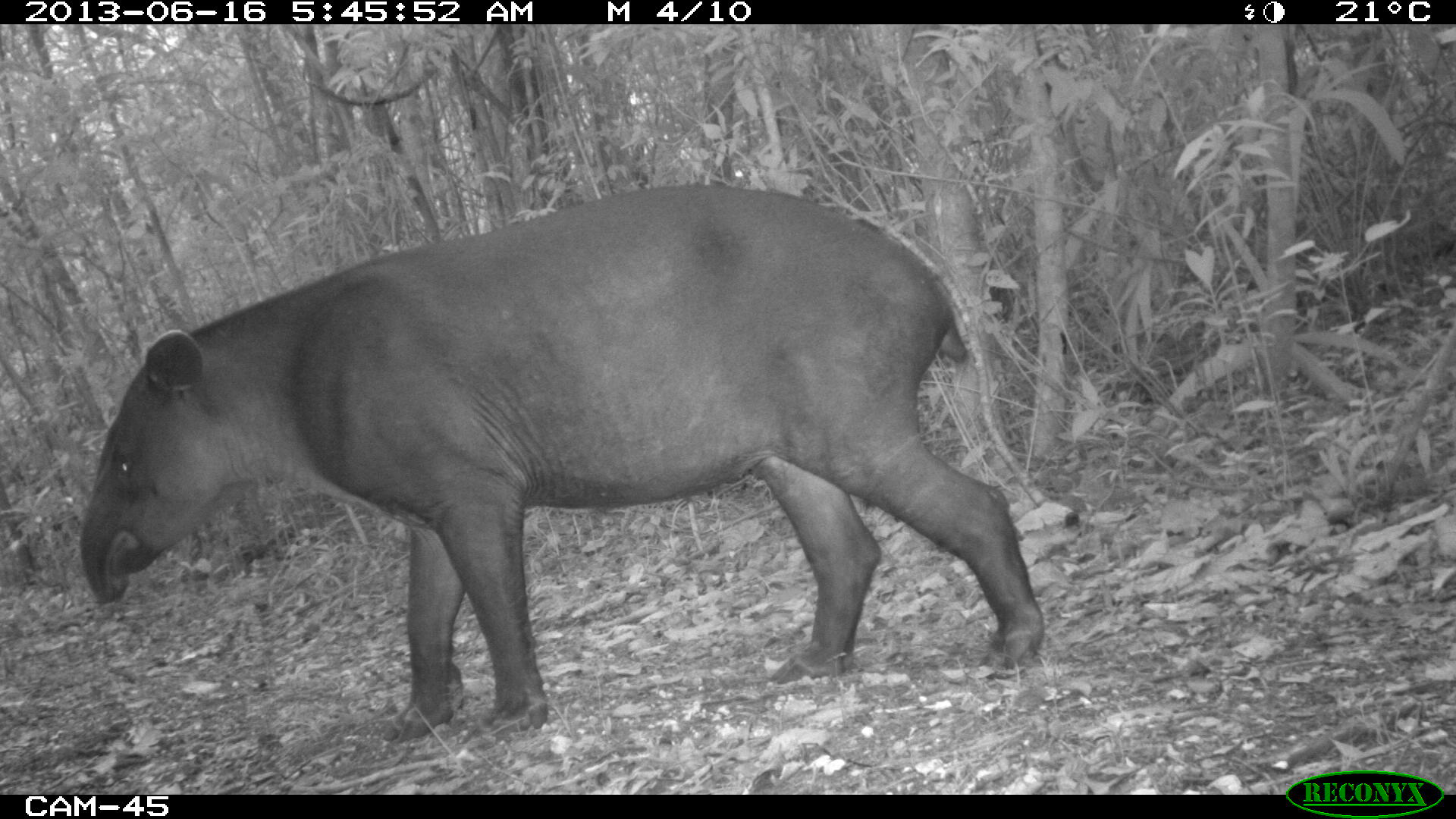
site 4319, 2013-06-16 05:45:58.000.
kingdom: Animalia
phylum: Chordata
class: Mammalia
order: Perissodactyla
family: Tapiridae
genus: Tapirus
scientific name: Tapirus bairdii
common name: baird's tapir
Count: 1.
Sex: male.